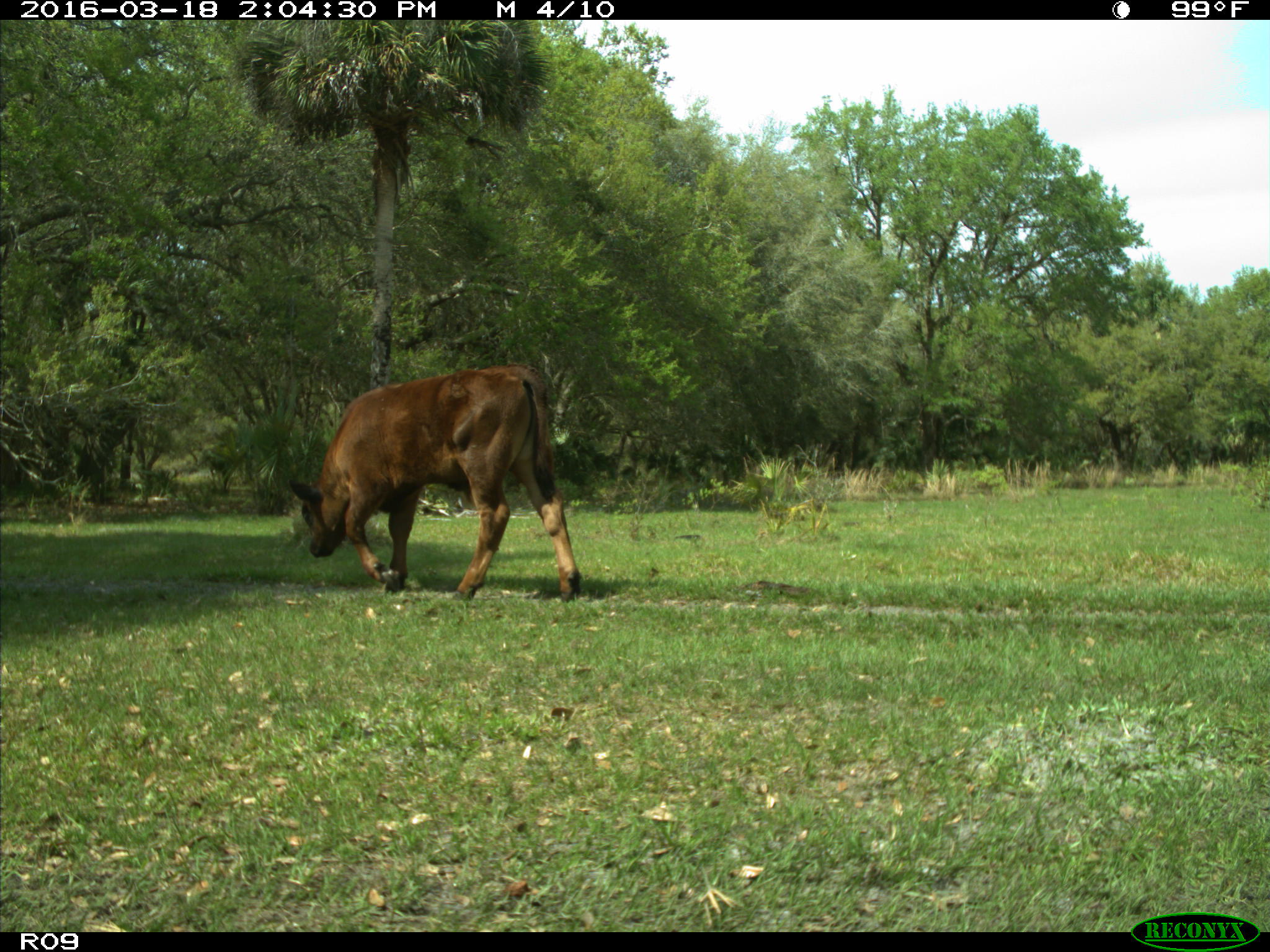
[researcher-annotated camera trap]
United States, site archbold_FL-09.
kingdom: Animalia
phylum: Chordata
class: Mammalia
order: Artiodactyla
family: Bovidae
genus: Bos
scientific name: Bos taurus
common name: domestic cow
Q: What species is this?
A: Bos taurus (domestic cow).